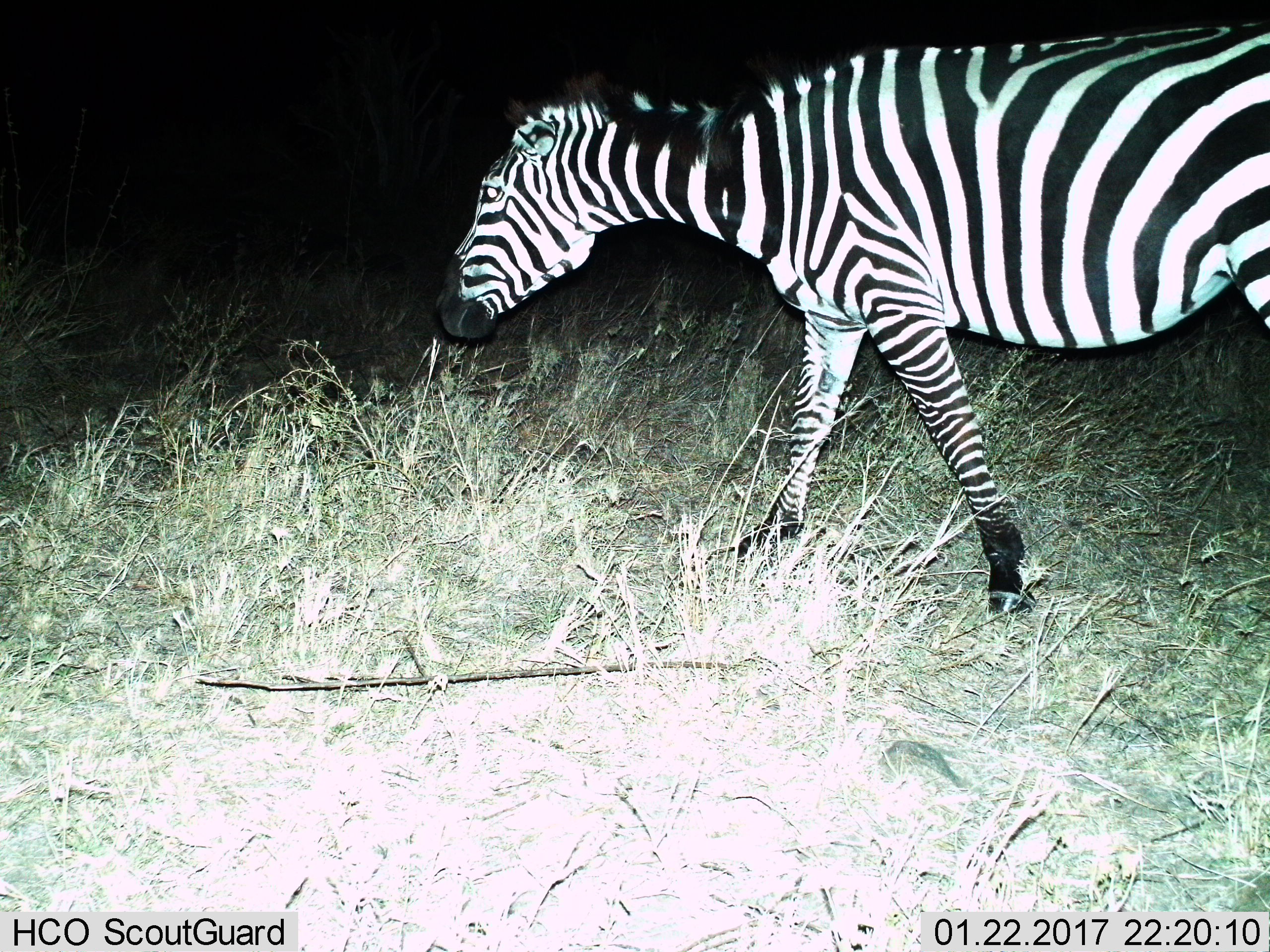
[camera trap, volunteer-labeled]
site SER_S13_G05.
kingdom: Animalia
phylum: Chordata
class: Mammalia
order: Perissodactyla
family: Equidae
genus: Equus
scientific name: Equus quagga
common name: plains zebra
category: zebraplains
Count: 1.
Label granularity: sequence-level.